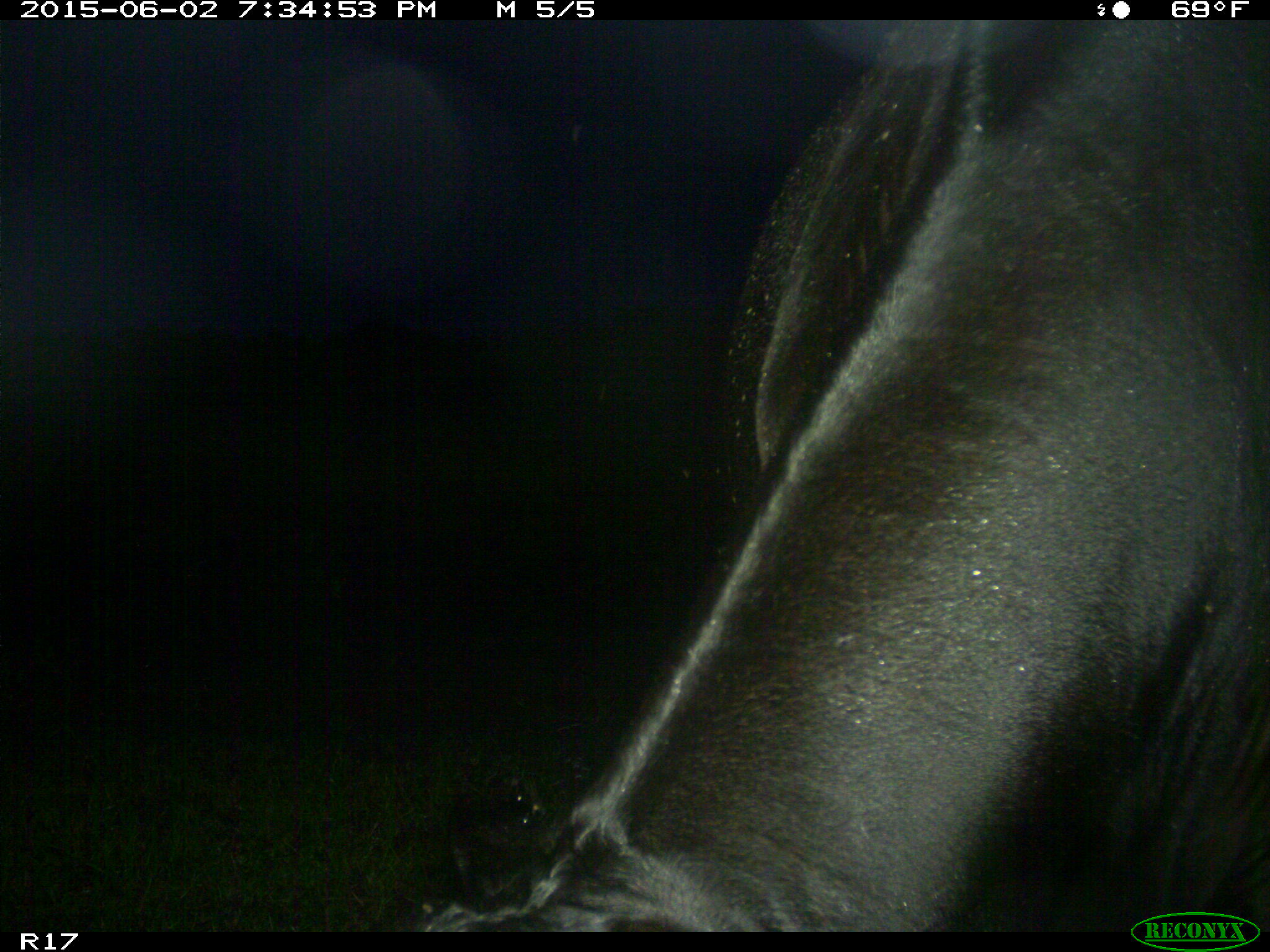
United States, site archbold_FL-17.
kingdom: Animalia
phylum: Chordata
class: Mammalia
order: Artiodactyla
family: Bovidae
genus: Bos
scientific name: Bos taurus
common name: domestic cow